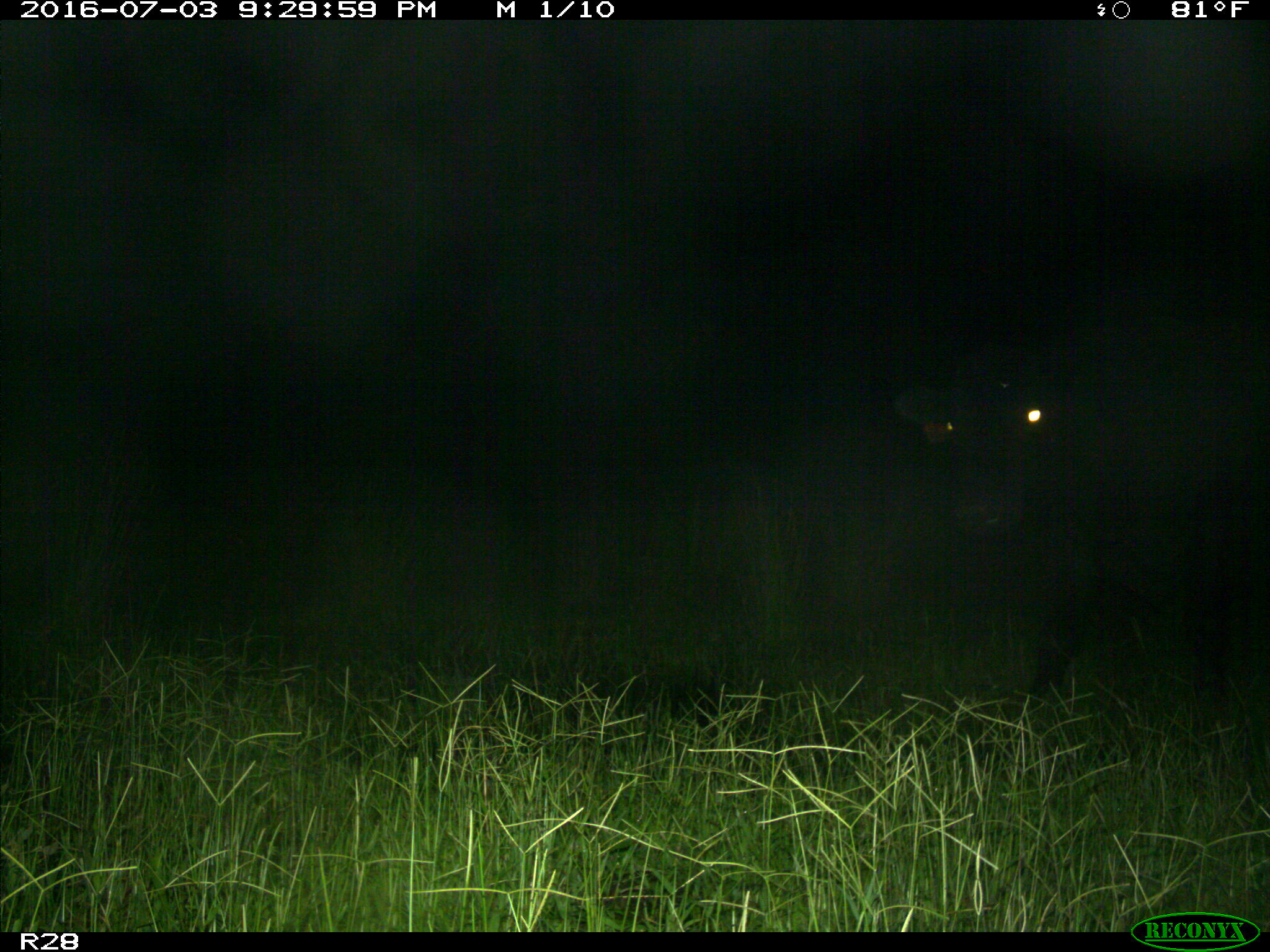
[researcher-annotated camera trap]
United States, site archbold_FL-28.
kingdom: Animalia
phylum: Chordata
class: Mammalia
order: Artiodactyla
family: Bovidae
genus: Bos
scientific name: Bos taurus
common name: domestic cow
Bos taurus (domestic cow).